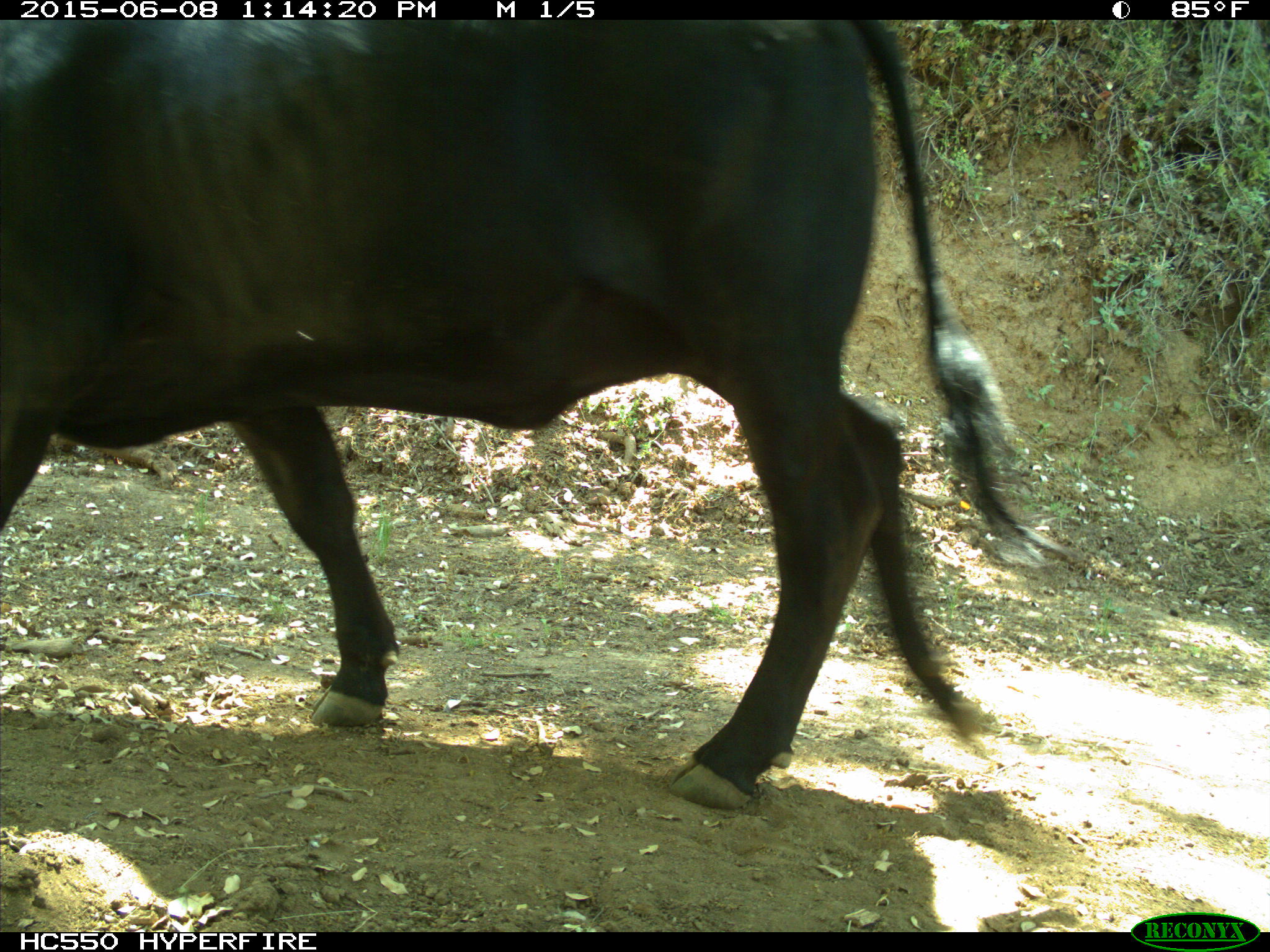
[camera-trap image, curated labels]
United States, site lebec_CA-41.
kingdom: Animalia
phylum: Chordata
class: Mammalia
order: Artiodactyla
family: Bovidae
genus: Bos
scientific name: Bos taurus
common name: domestic cow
Bos taurus (domestic cow).